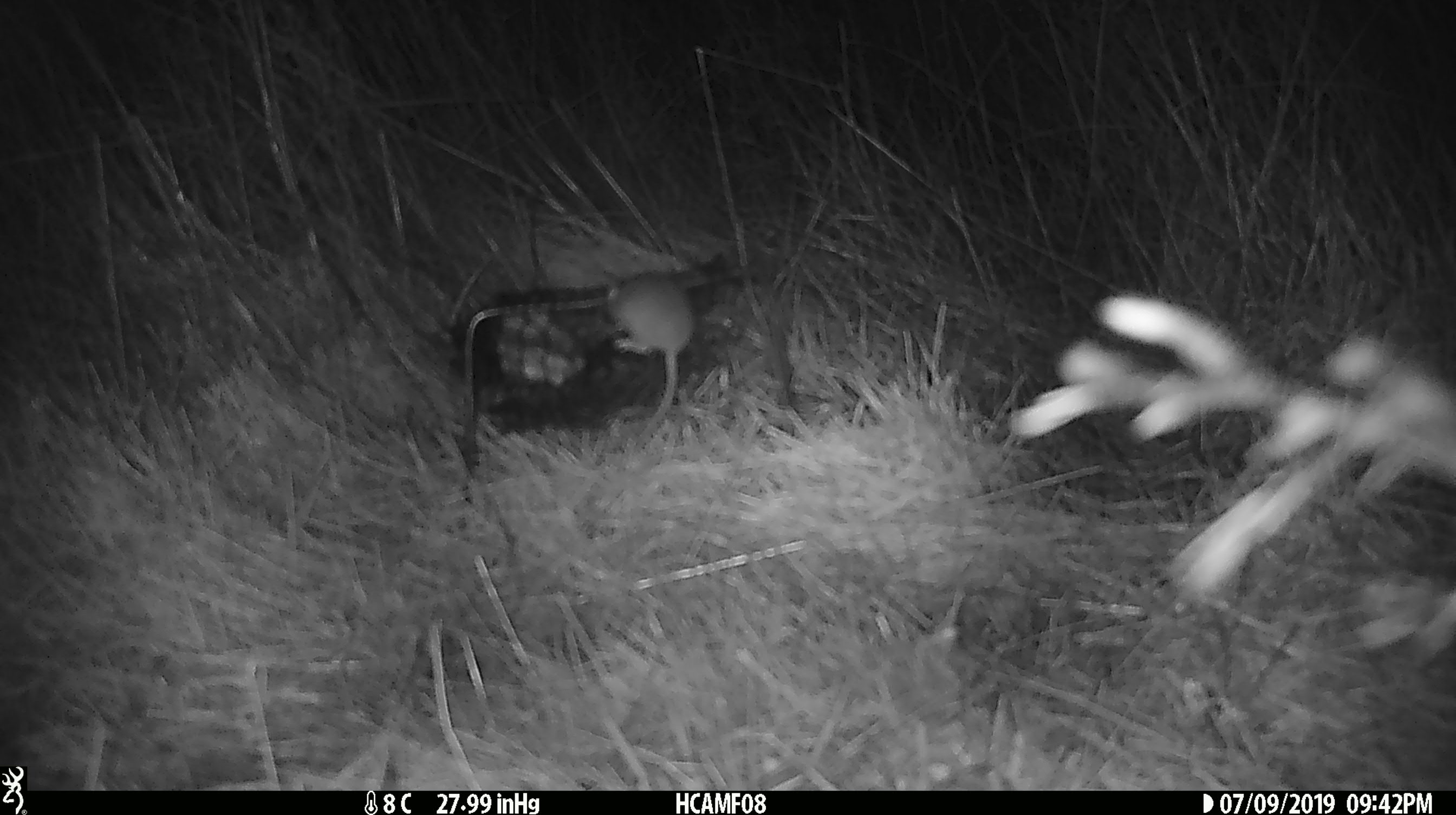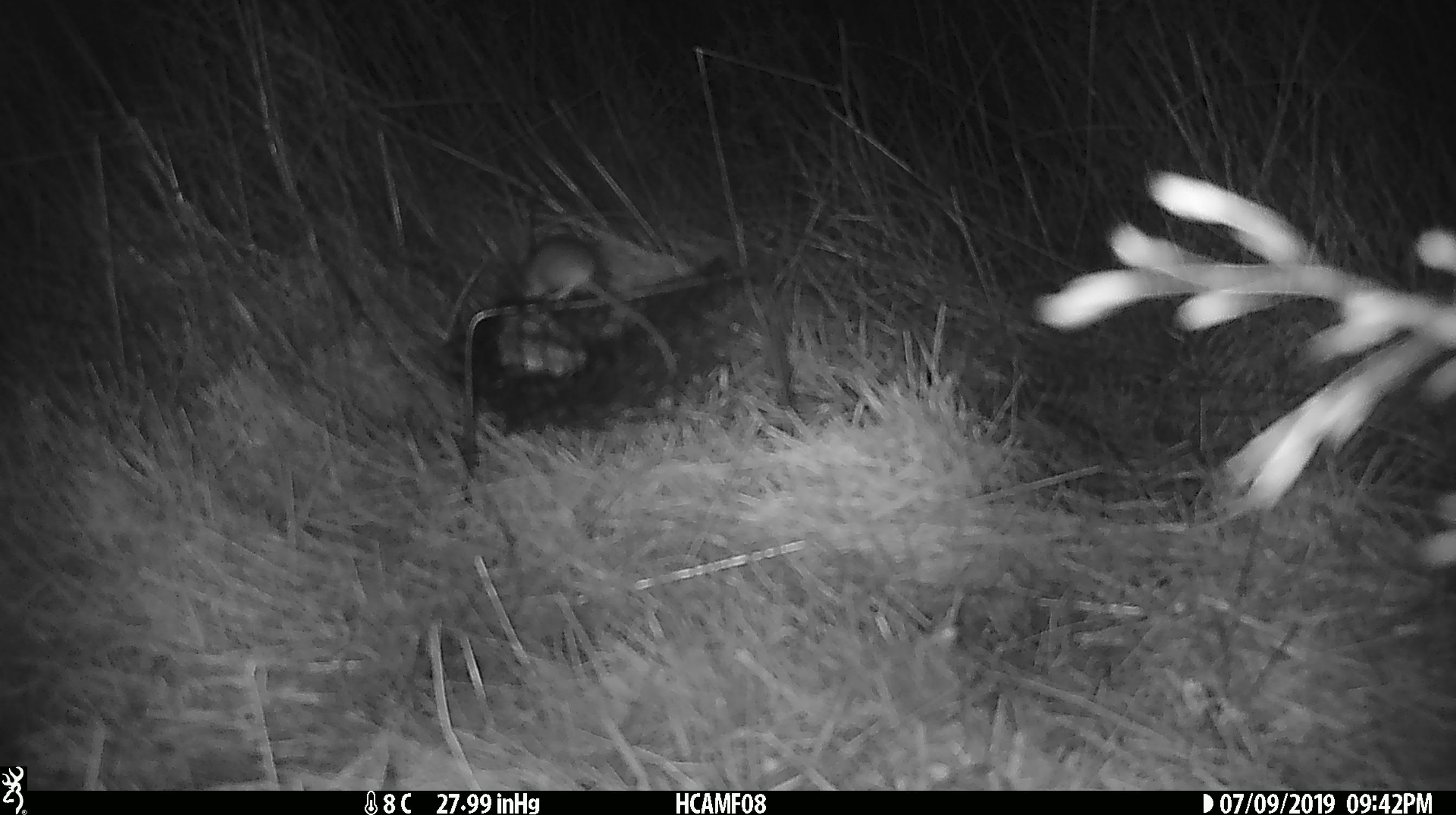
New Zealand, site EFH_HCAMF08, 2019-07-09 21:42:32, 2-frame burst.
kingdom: Animalia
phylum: Chordata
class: Mammalia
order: Rodentia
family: Muridae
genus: Mus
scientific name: Mus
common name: mouse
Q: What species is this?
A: Mouse (Mus).